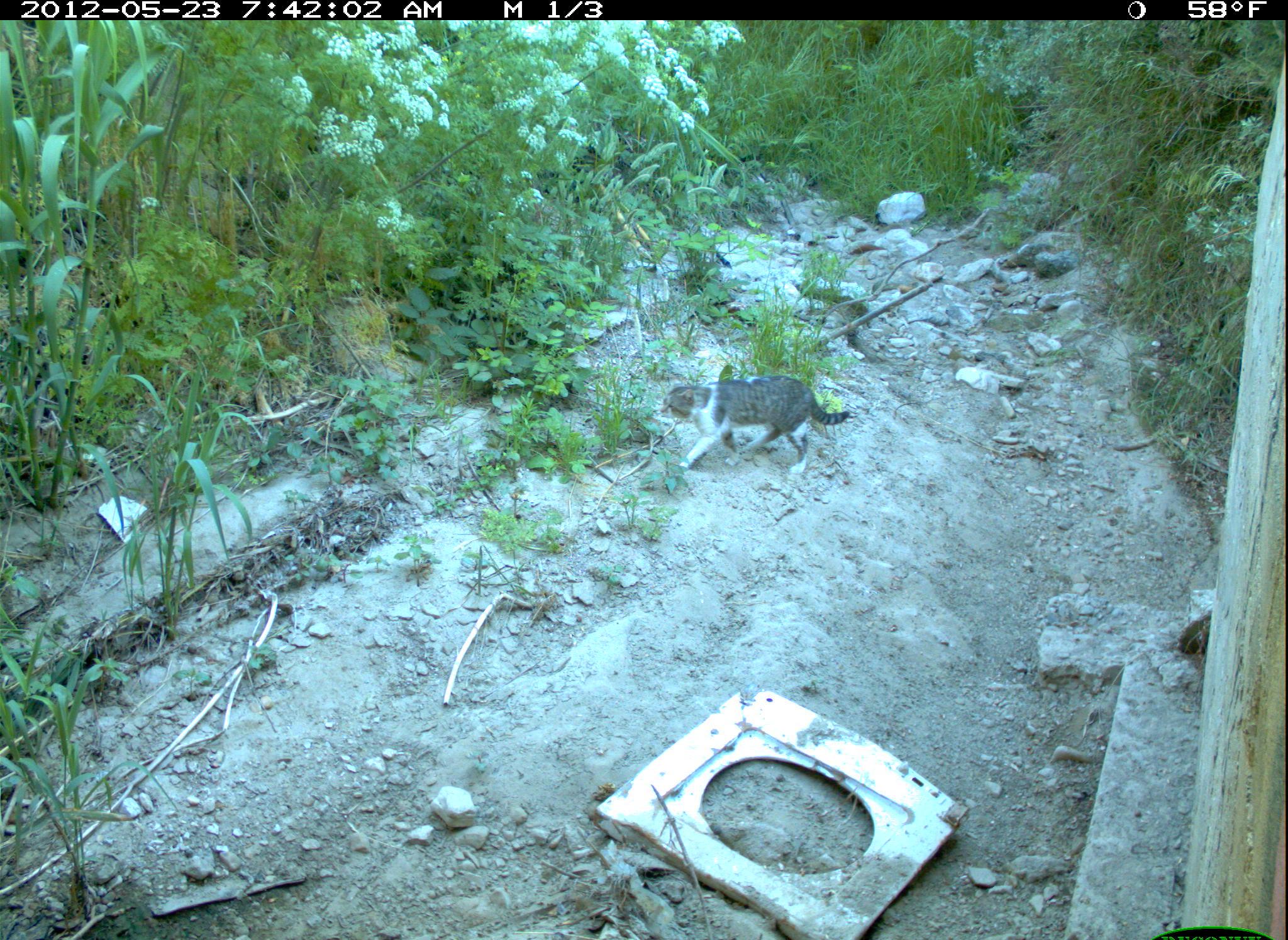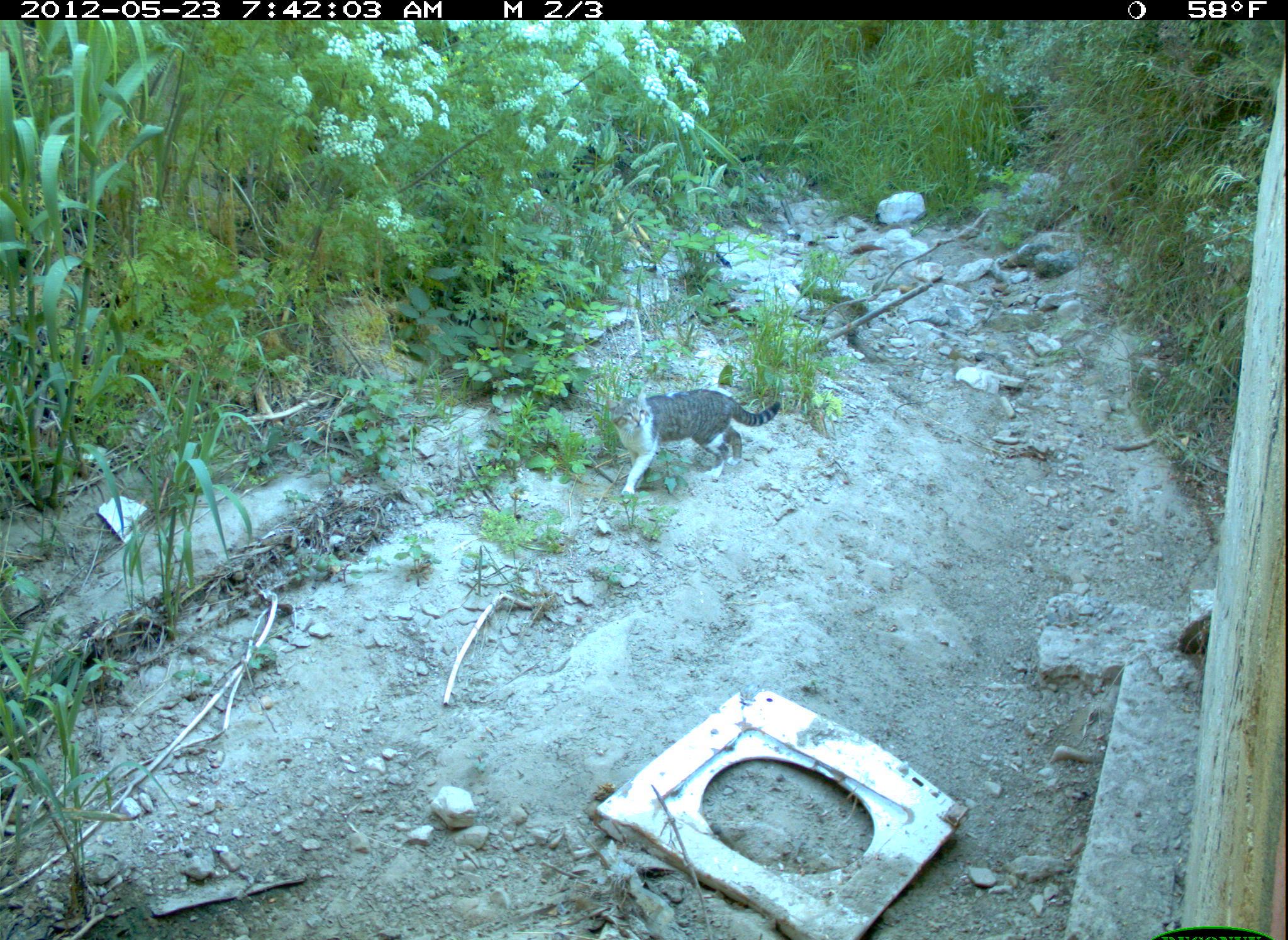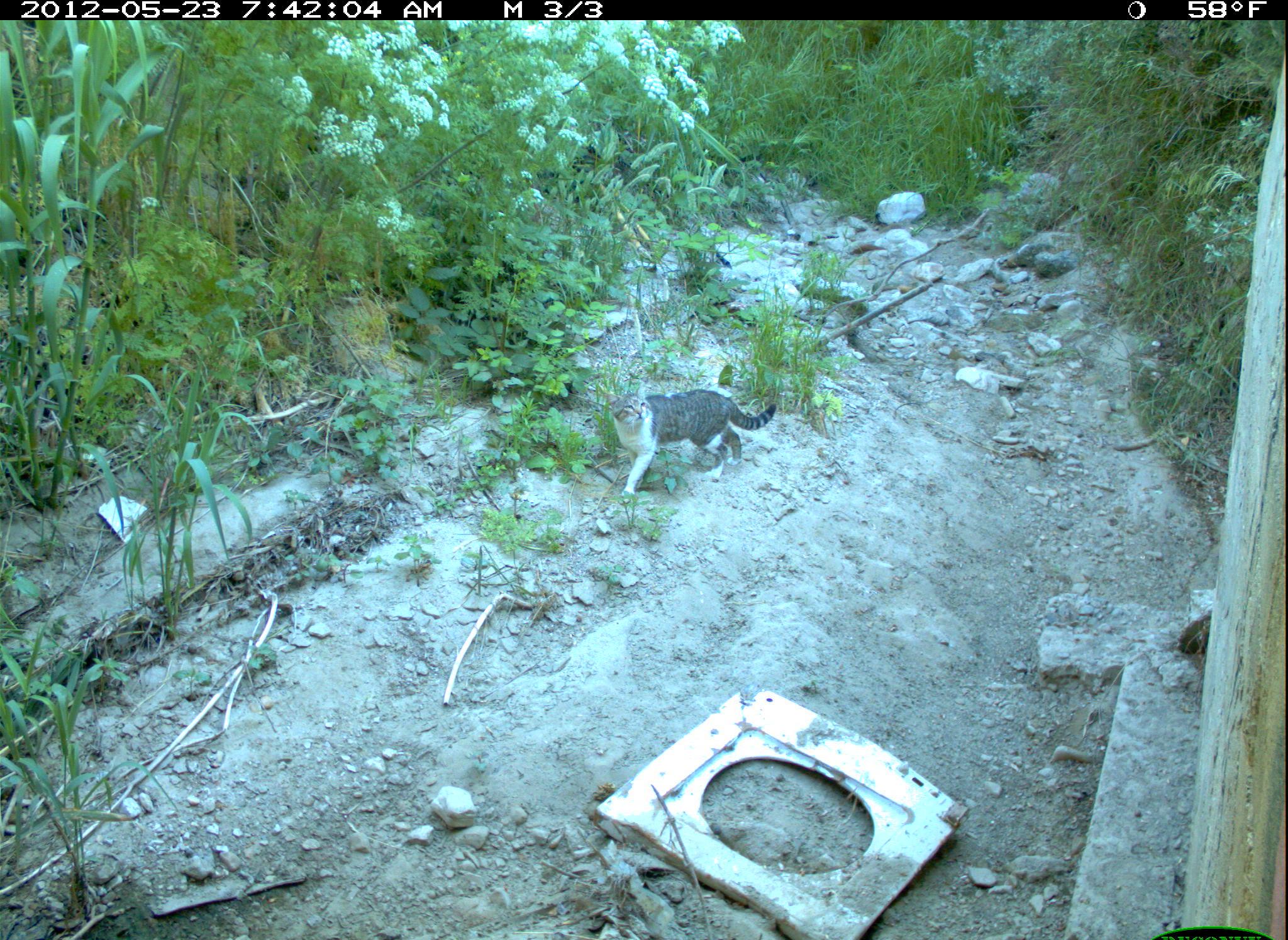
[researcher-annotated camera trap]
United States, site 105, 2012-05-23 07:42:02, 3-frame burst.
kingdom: Animalia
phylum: Chordata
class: Mammalia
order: Carnivora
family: Felidae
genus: Felis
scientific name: Felis catus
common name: cat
Cat (Felis catus).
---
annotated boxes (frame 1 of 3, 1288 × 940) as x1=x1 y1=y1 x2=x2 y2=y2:
cat: x1=654 y1=368 x2=852 y2=478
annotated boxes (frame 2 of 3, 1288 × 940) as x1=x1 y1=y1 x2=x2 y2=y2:
cat: x1=580 y1=367 x2=765 y2=501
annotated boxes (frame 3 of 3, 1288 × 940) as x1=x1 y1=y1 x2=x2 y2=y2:
cat: x1=596 y1=372 x2=786 y2=506